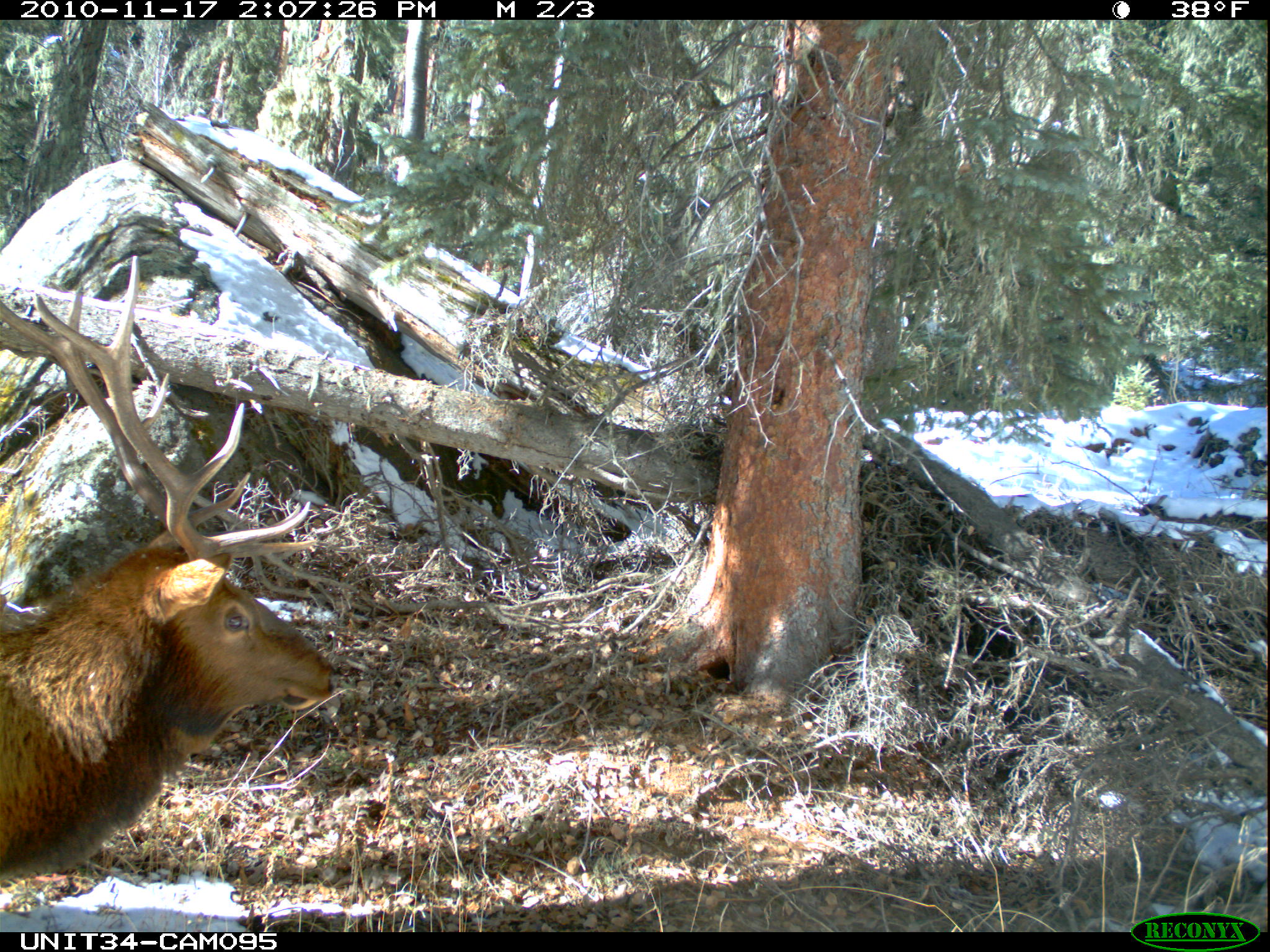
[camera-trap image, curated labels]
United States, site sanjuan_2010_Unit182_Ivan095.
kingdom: Animalia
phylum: Chordata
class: Mammalia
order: Artiodactyla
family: Cervidae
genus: Cervus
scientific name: Cervus elaphus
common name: red deer